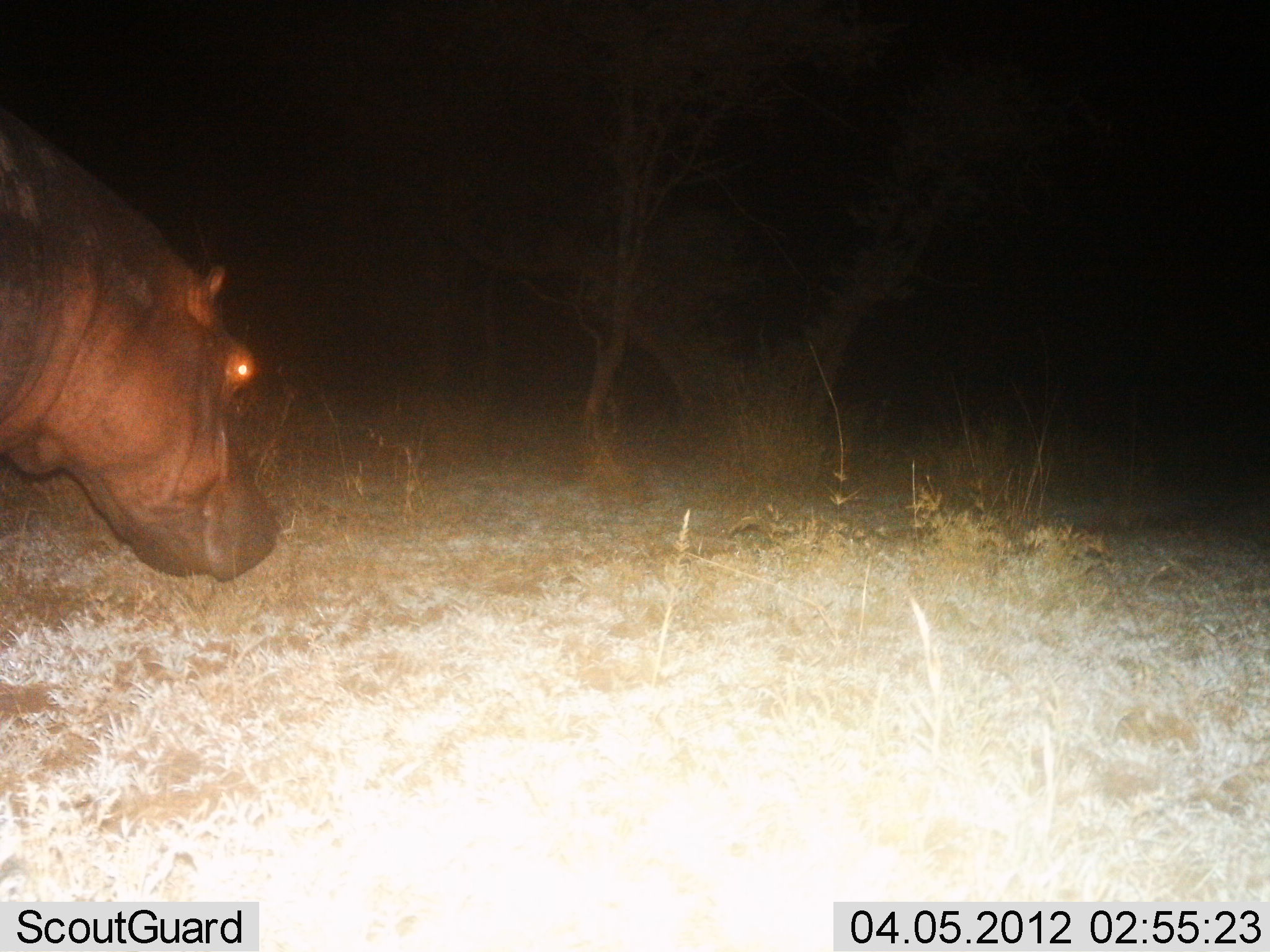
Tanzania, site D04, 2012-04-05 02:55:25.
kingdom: Animalia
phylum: Chordata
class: Mammalia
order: Artiodactyla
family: Hippopotamidae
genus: Hippopotamus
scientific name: Hippopotamus amphibius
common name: hippopotamus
Hippopotamus (Hippopotamus amphibius), count 1. Behavior (volunteer vote fractions): standing 43%, resting 0%, moving 50%, interacting 0%. Young present (vote fraction): 0%. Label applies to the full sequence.